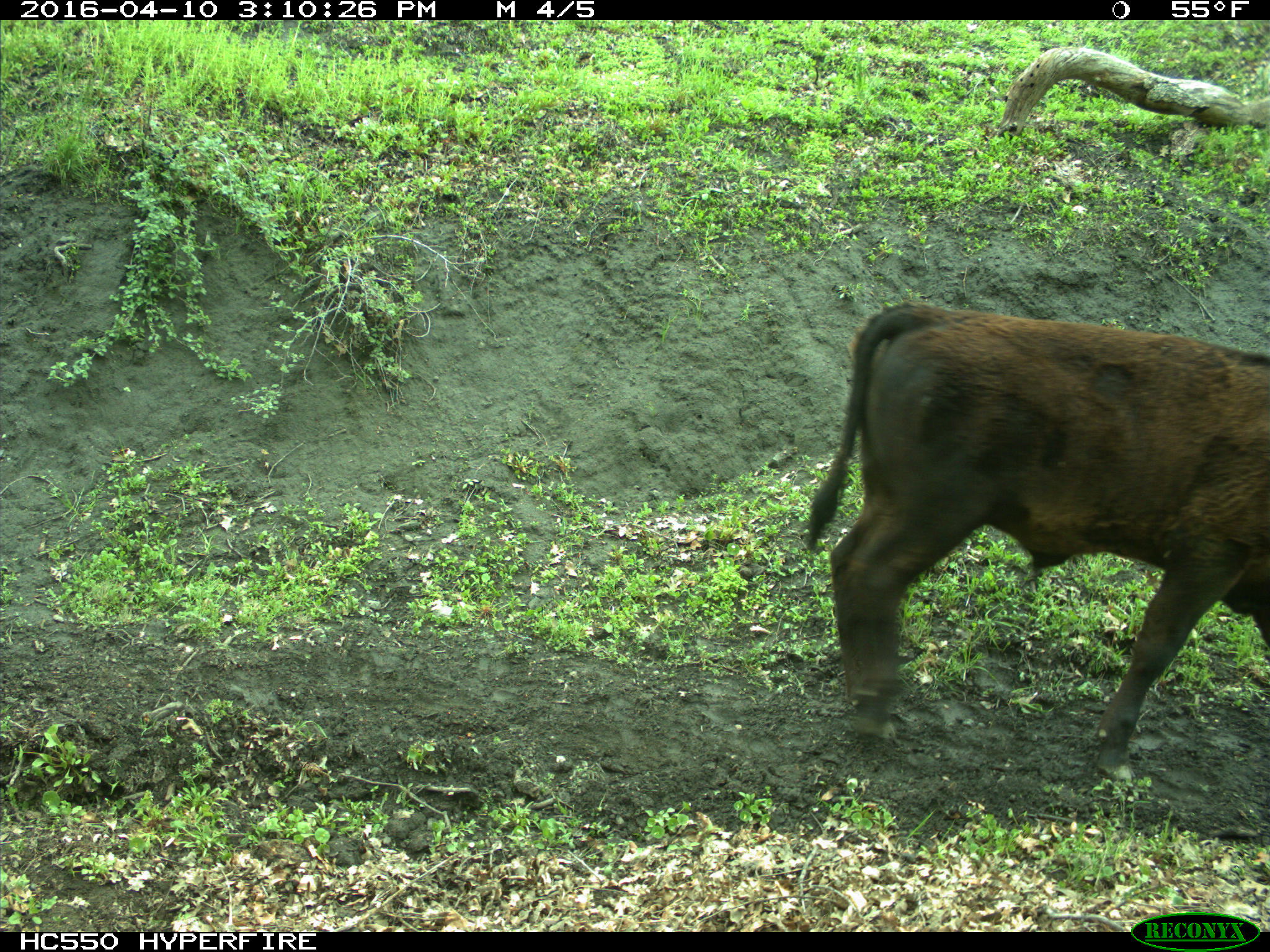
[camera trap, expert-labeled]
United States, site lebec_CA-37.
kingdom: Animalia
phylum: Chordata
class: Mammalia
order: Artiodactyla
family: Bovidae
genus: Bos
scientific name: Bos taurus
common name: domestic cow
Bos taurus (domestic cow).